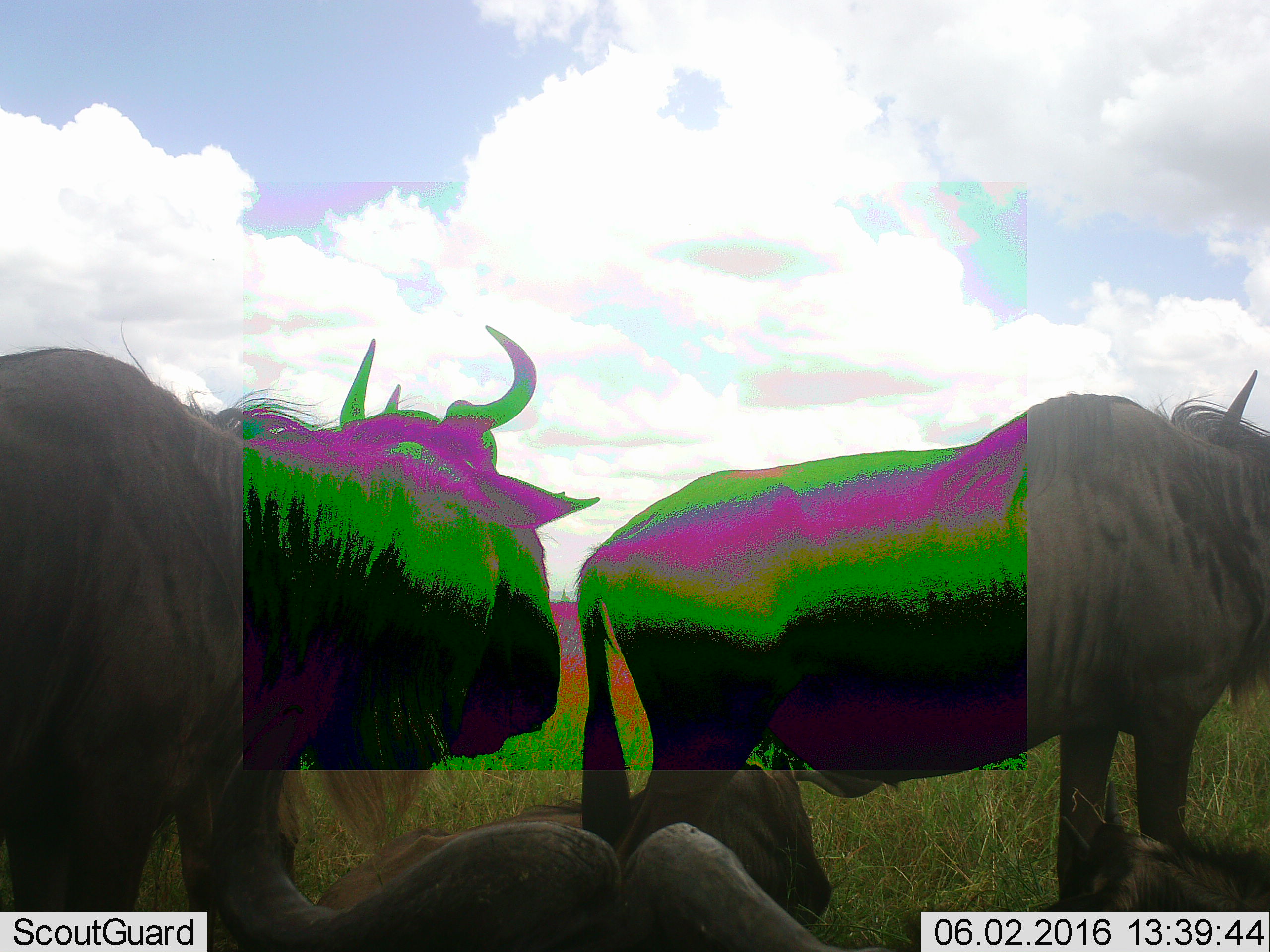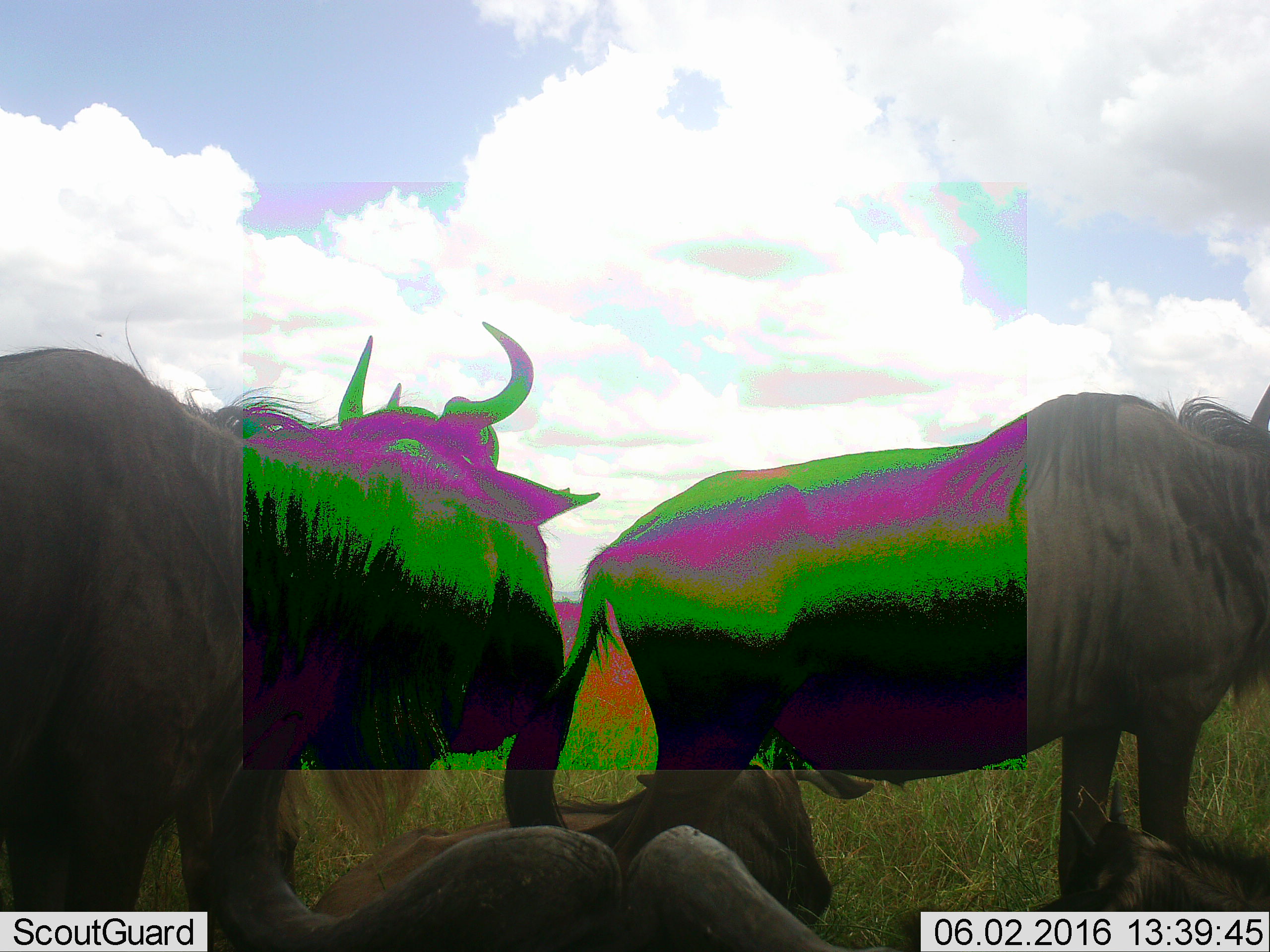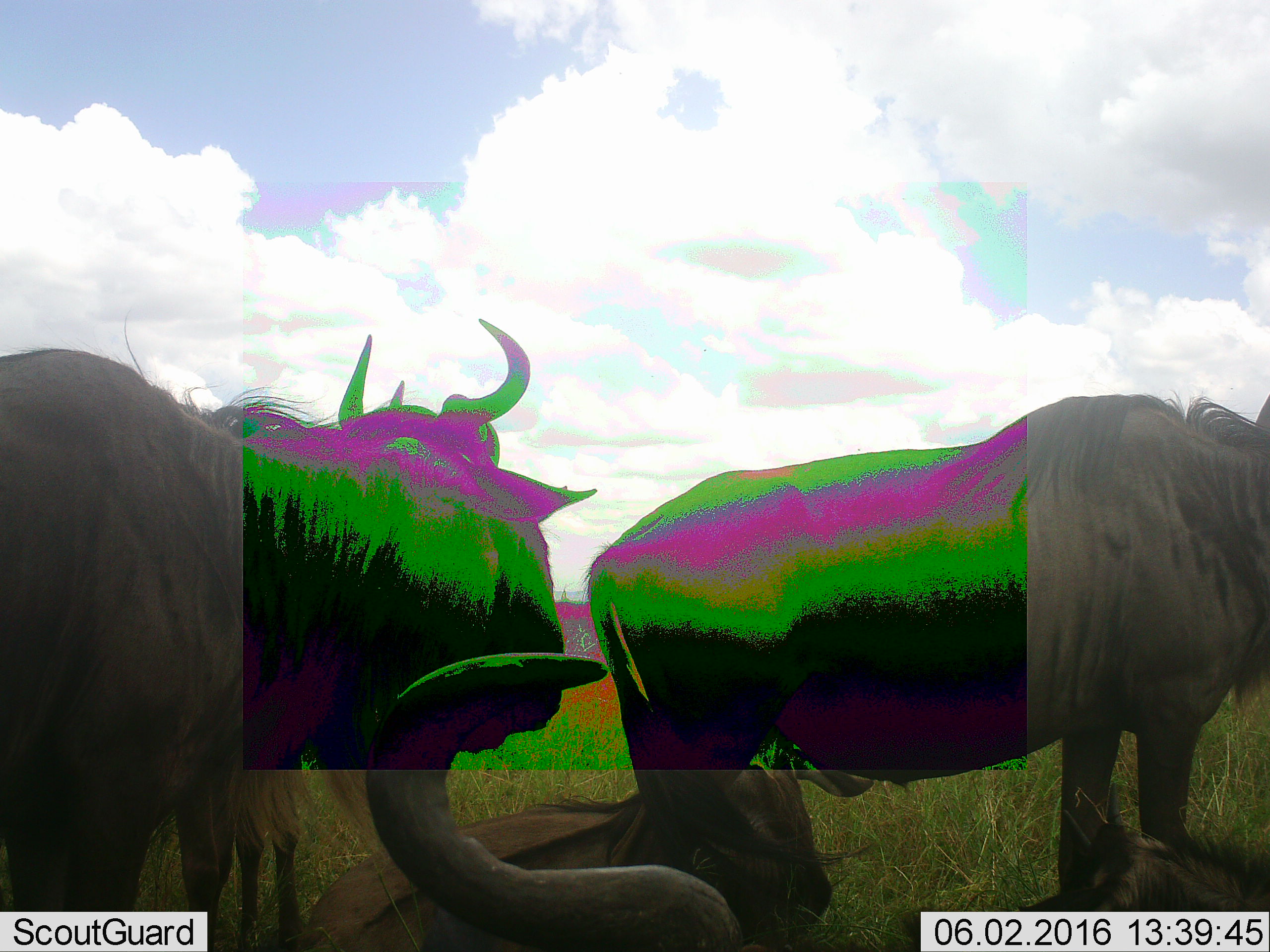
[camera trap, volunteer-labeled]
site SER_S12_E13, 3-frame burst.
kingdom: Animalia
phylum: Chordata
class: Mammalia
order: Artiodactyla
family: Bovidae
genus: Connochaetes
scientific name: Connochaetes taurinus taurinus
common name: blue wildebeest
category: wildebeestblue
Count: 5.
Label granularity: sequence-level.